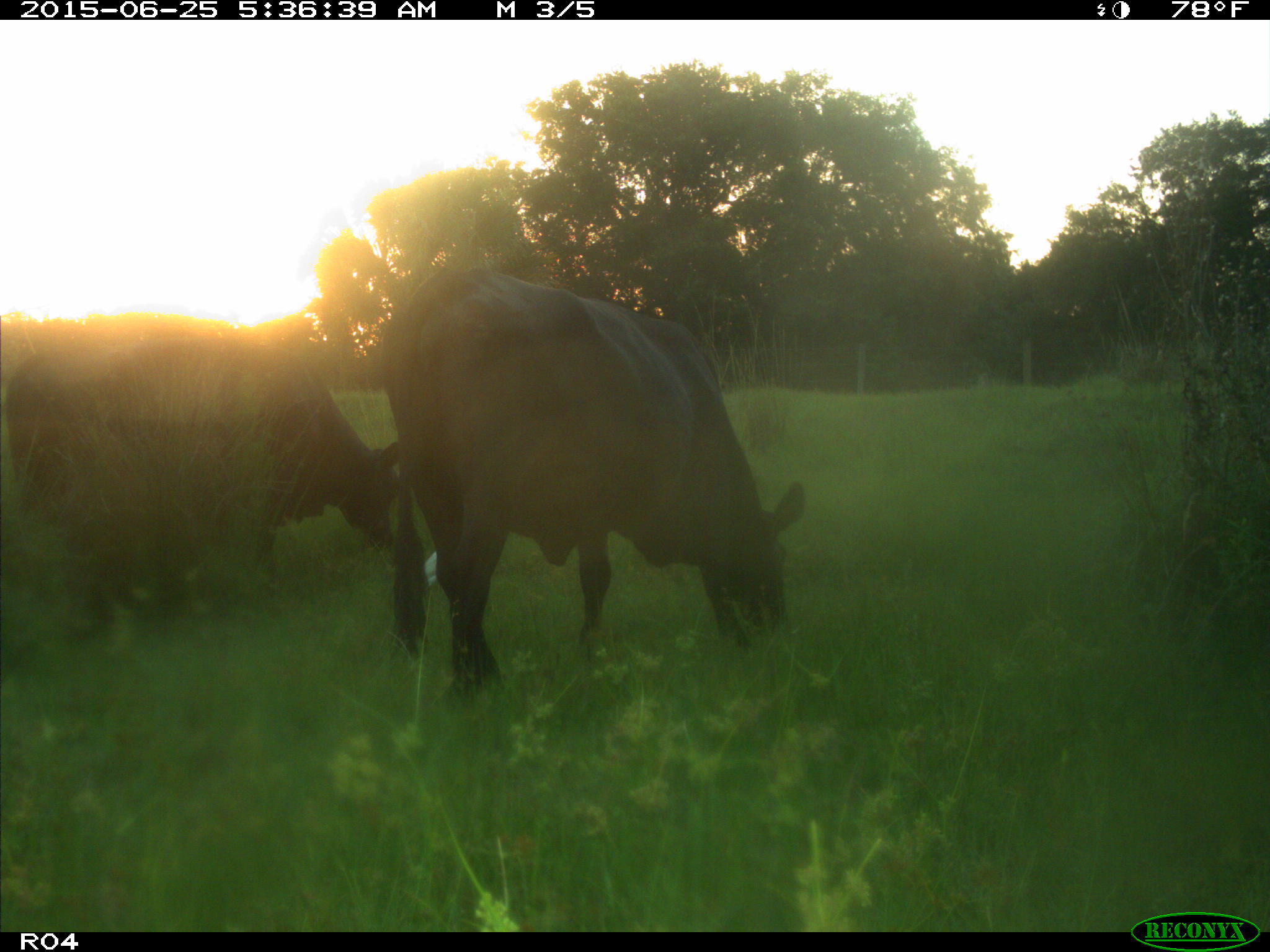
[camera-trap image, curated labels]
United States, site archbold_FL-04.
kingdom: Animalia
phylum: Chordata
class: Mammalia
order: Artiodactyla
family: Bovidae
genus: Bos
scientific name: Bos taurus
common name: domestic cow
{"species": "Bos taurus (domestic cow)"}